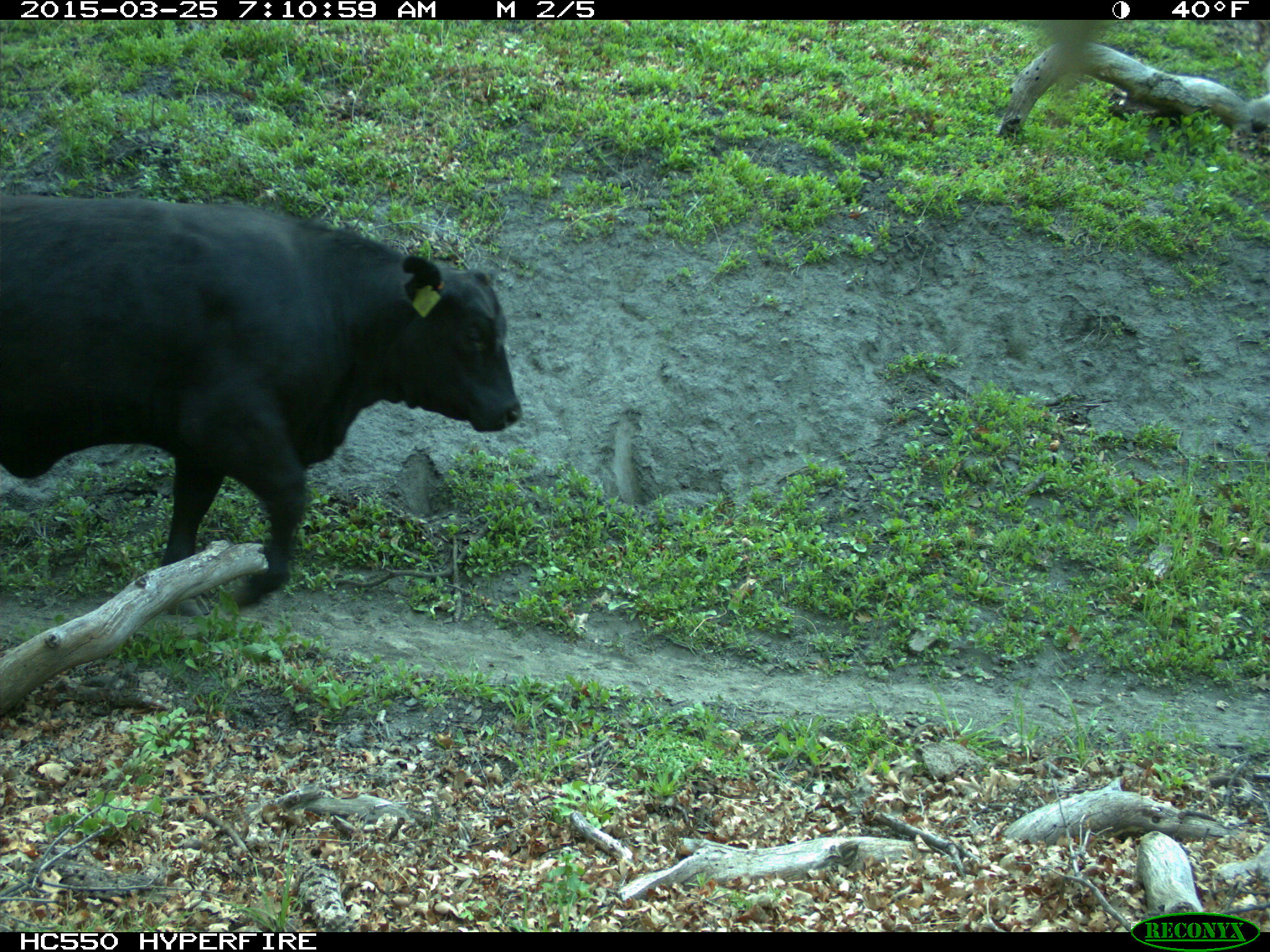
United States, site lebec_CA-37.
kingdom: Animalia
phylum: Chordata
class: Mammalia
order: Artiodactyla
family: Bovidae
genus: Bos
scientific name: Bos taurus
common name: domestic cow